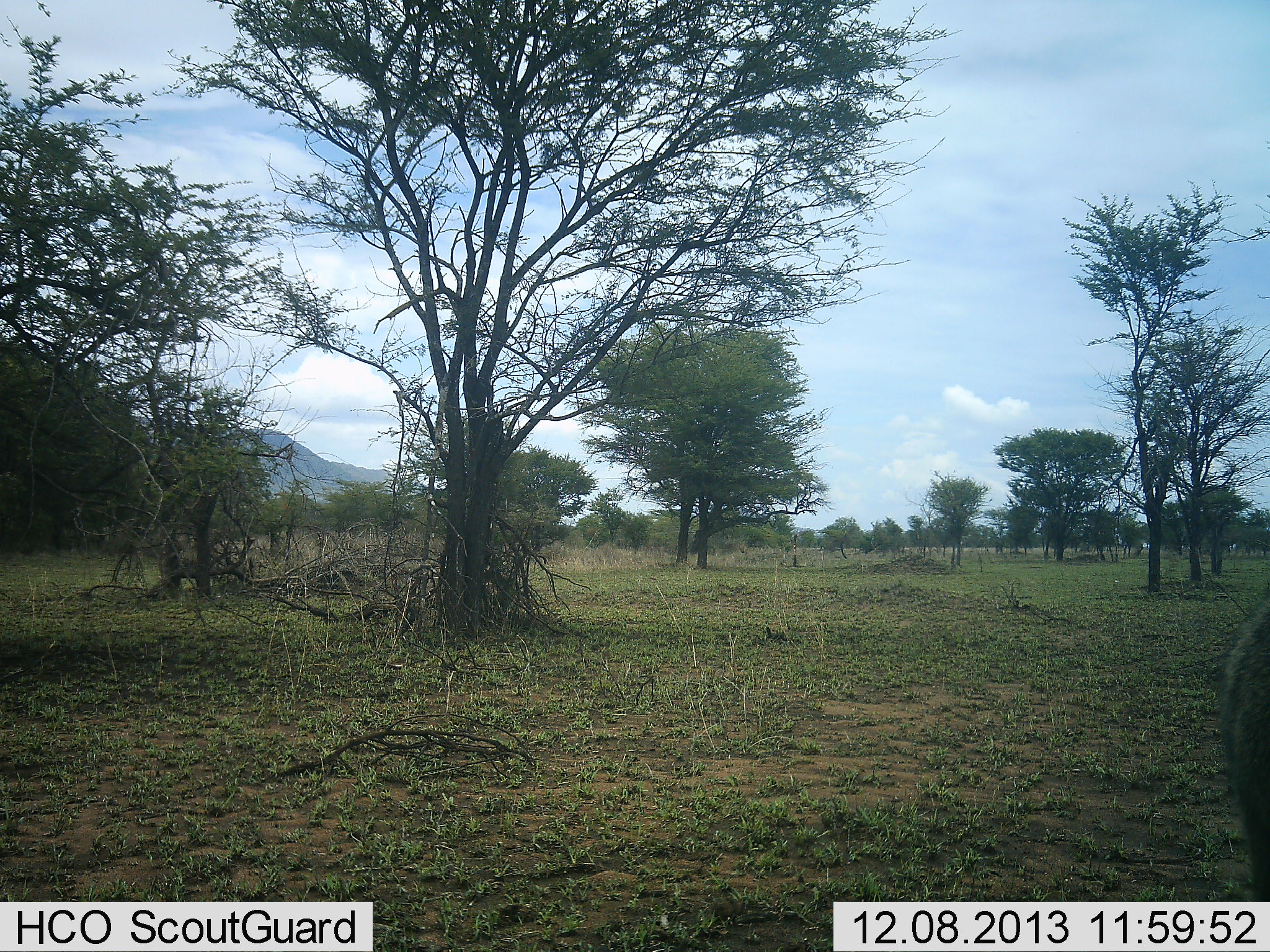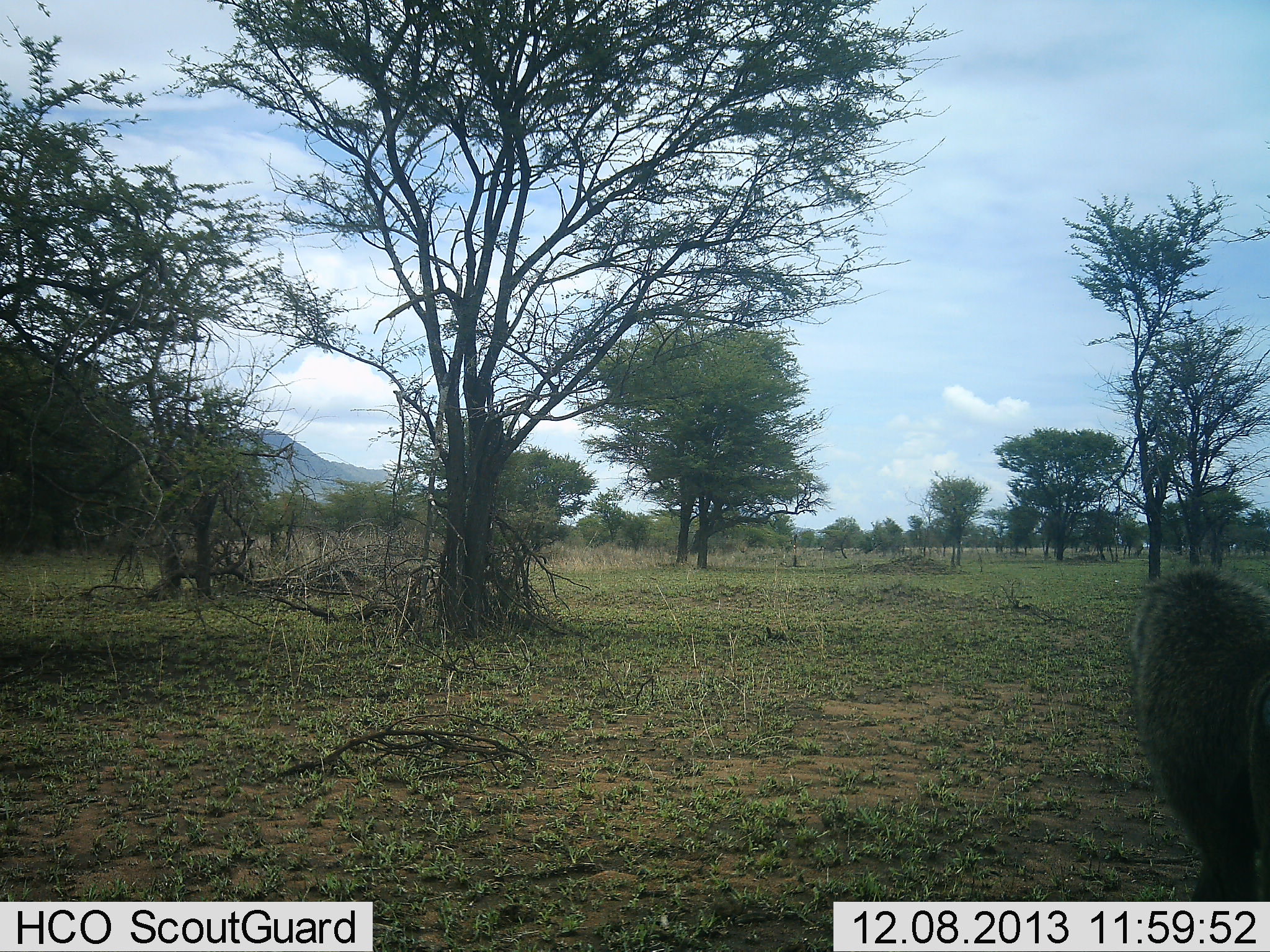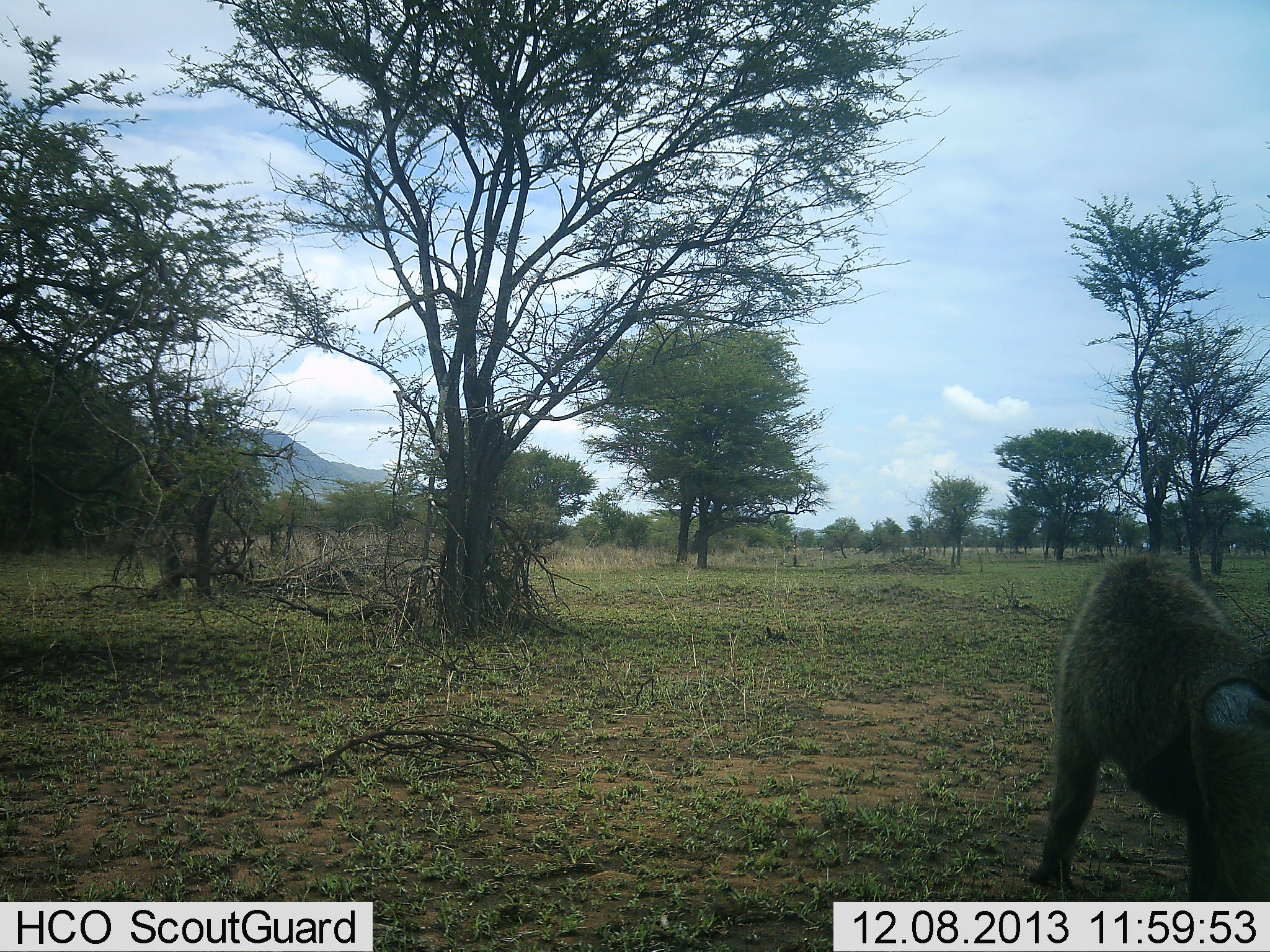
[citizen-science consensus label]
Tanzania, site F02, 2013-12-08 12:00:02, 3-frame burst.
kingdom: Animalia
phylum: Chordata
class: Mammalia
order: Primates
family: Cercopithecidae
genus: Papio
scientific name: Papio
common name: baboon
Baboon (Papio), count 1. Behavior (volunteer vote fractions): standing 10%, resting 0%, moving 90%, interacting 0%. Young present (vote fraction): 0%. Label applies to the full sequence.